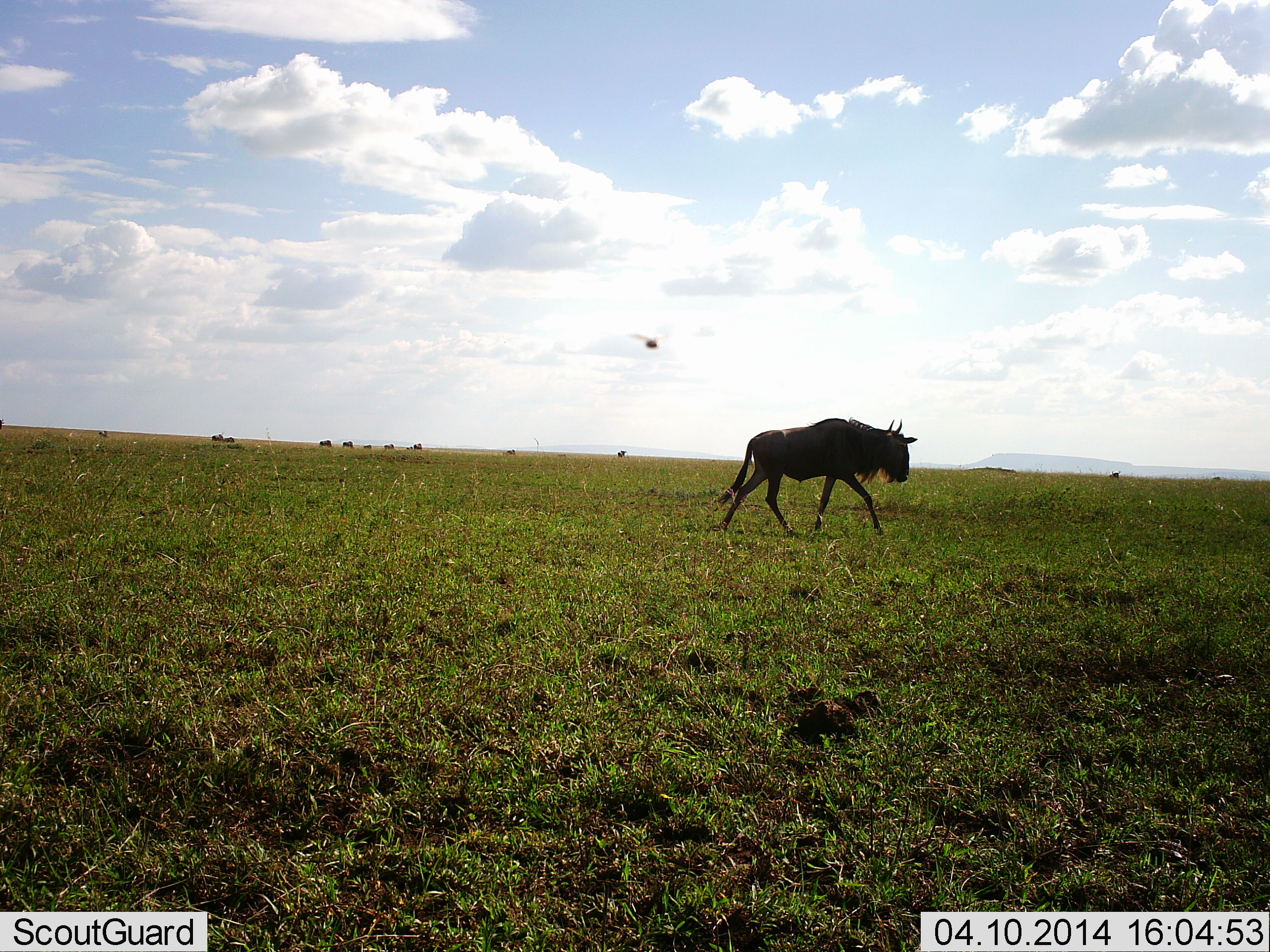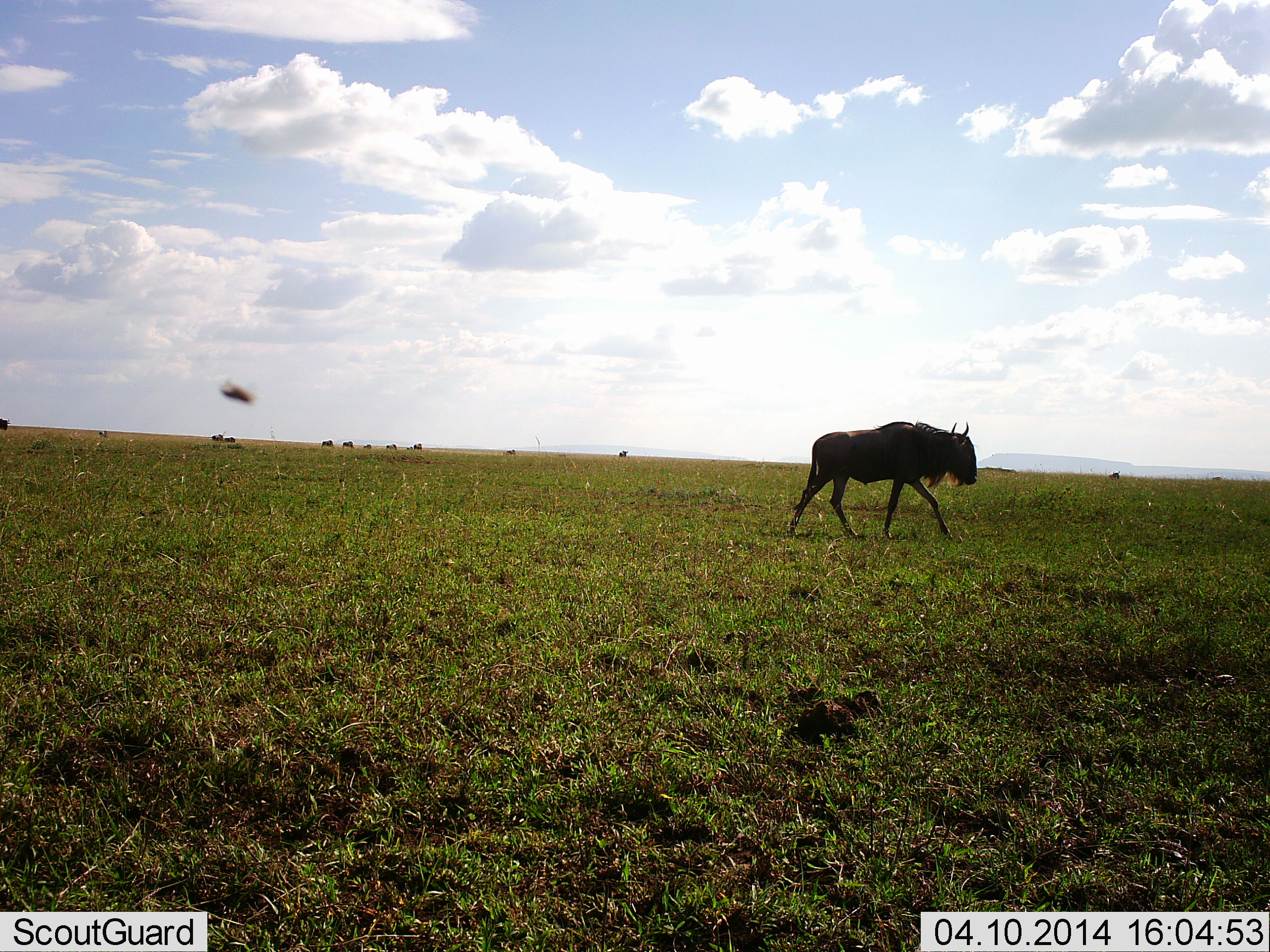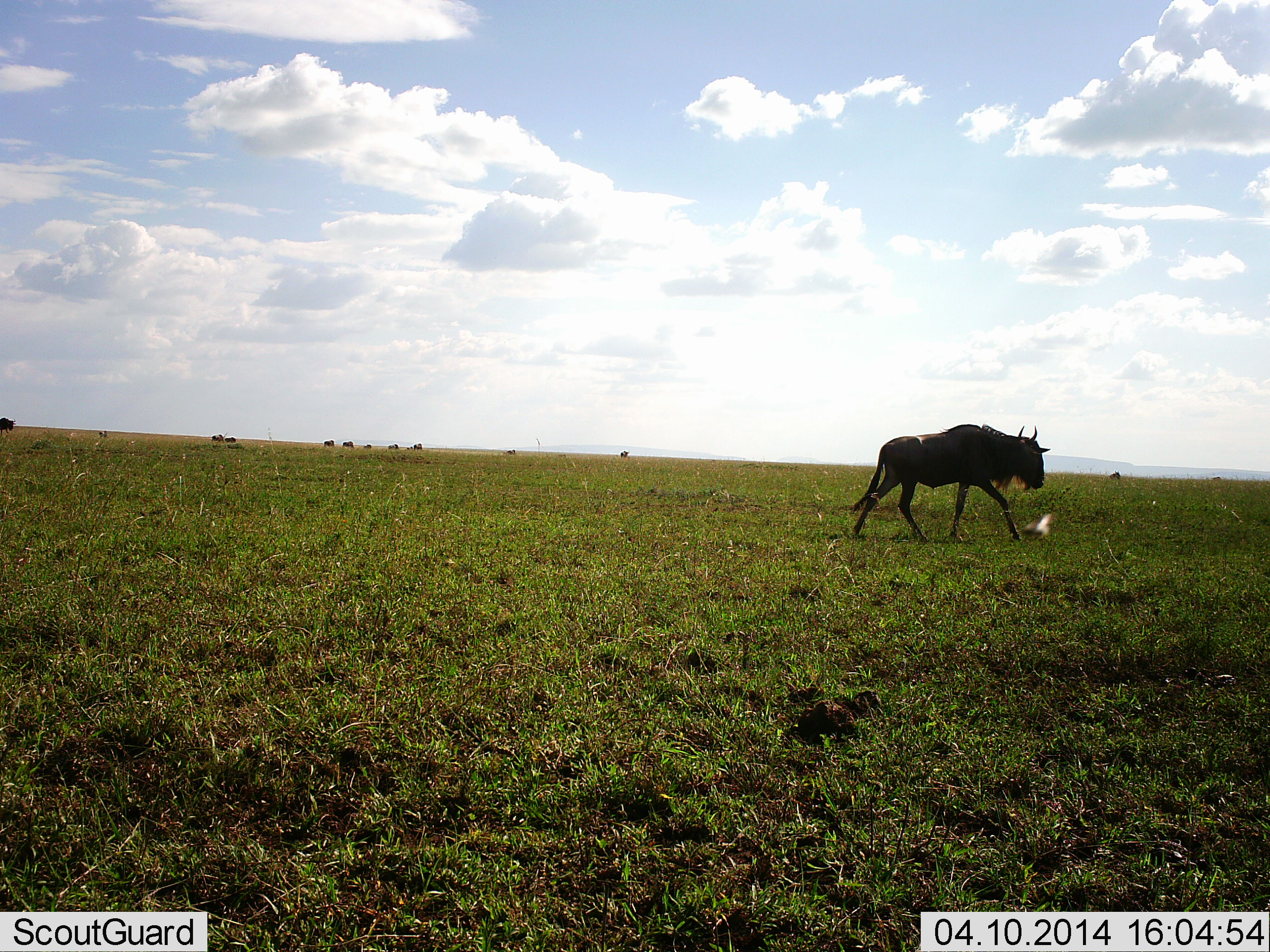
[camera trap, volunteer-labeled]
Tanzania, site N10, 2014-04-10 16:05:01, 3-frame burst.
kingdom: Animalia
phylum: Chordata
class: Mammalia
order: Artiodactyla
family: Bovidae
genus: Connochaetes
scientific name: Connochaetes taurinus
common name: blue wildebeest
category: wildebeest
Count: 10.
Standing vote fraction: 12%.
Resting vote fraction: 0%.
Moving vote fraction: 94%.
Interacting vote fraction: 0%.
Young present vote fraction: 0%.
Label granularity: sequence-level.